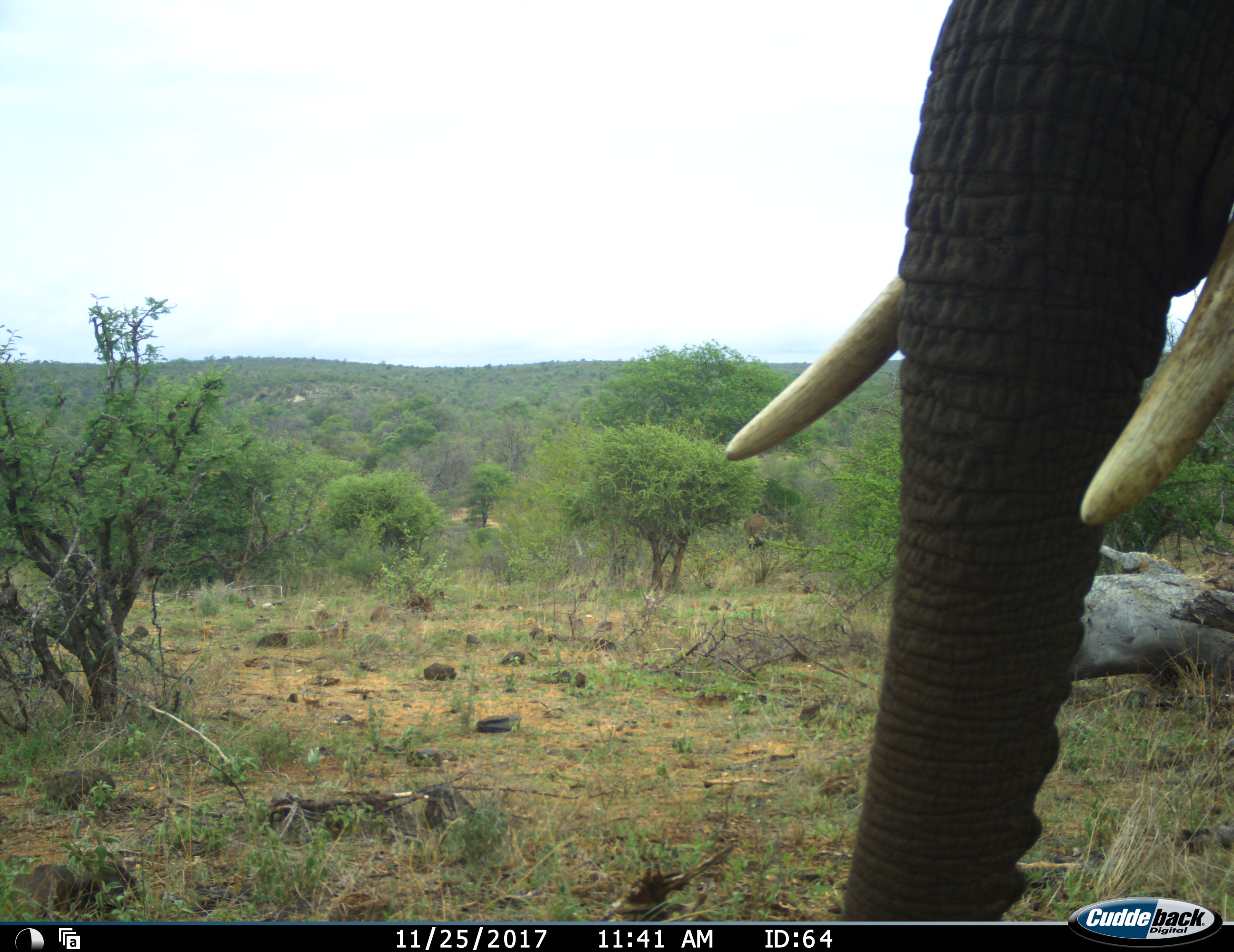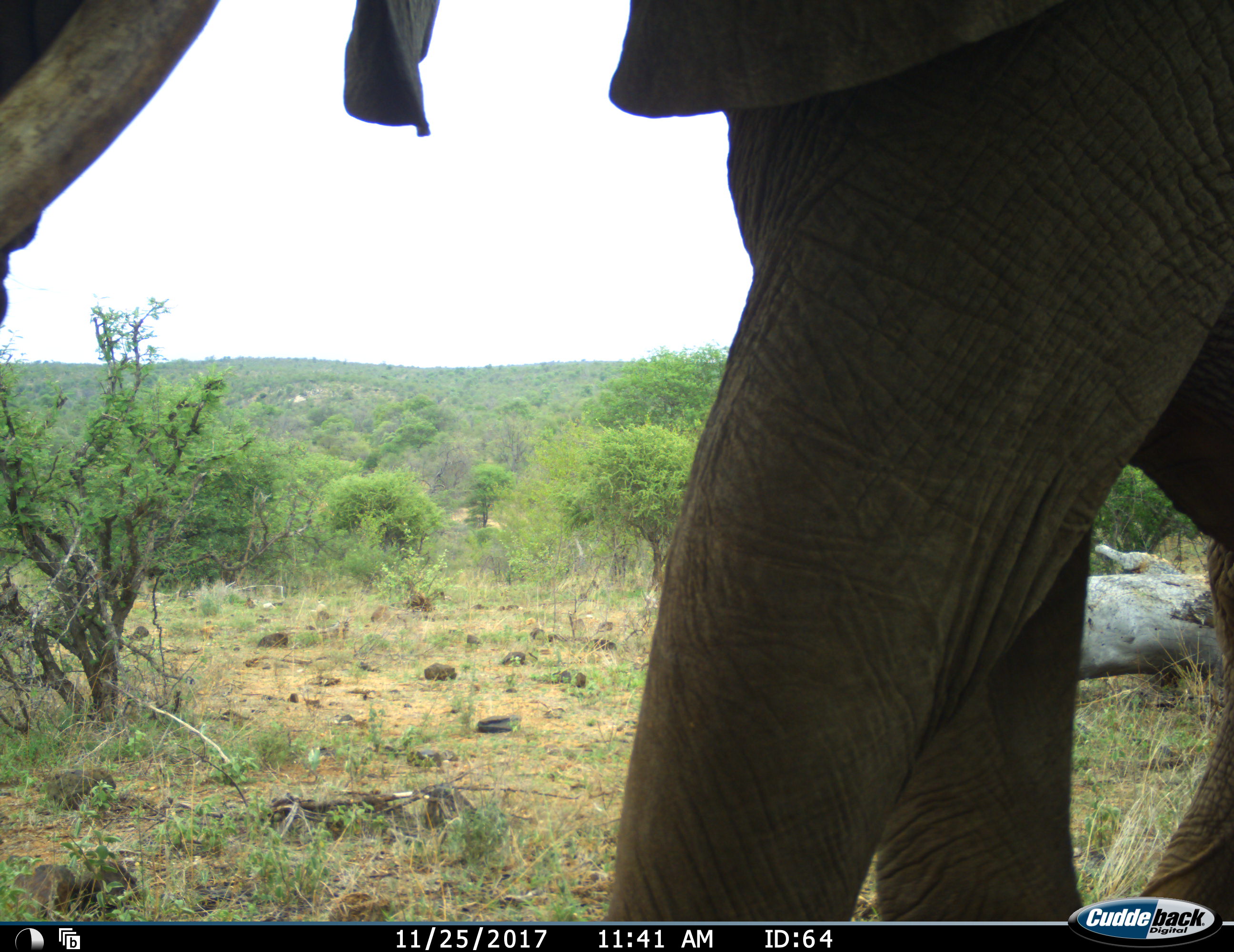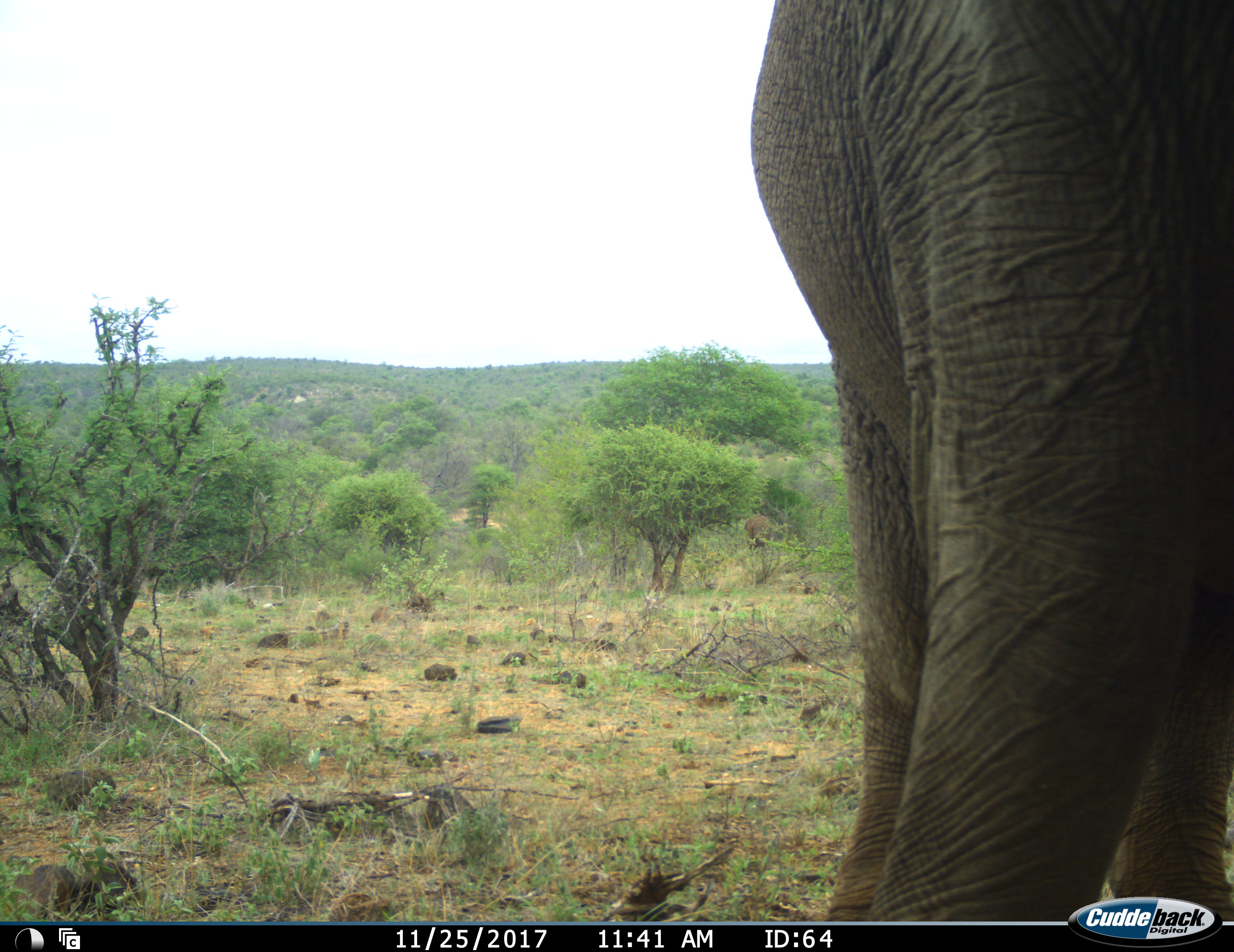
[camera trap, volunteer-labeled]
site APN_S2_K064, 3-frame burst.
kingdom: Animalia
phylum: Chordata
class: Mammalia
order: Proboscidea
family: Elephantidae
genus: Loxodonta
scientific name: Loxodonta africana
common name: african bush elephant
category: elephant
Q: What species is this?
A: Elephant (african bush elephant) (Loxodonta africana).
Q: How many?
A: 1.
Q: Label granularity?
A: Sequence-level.